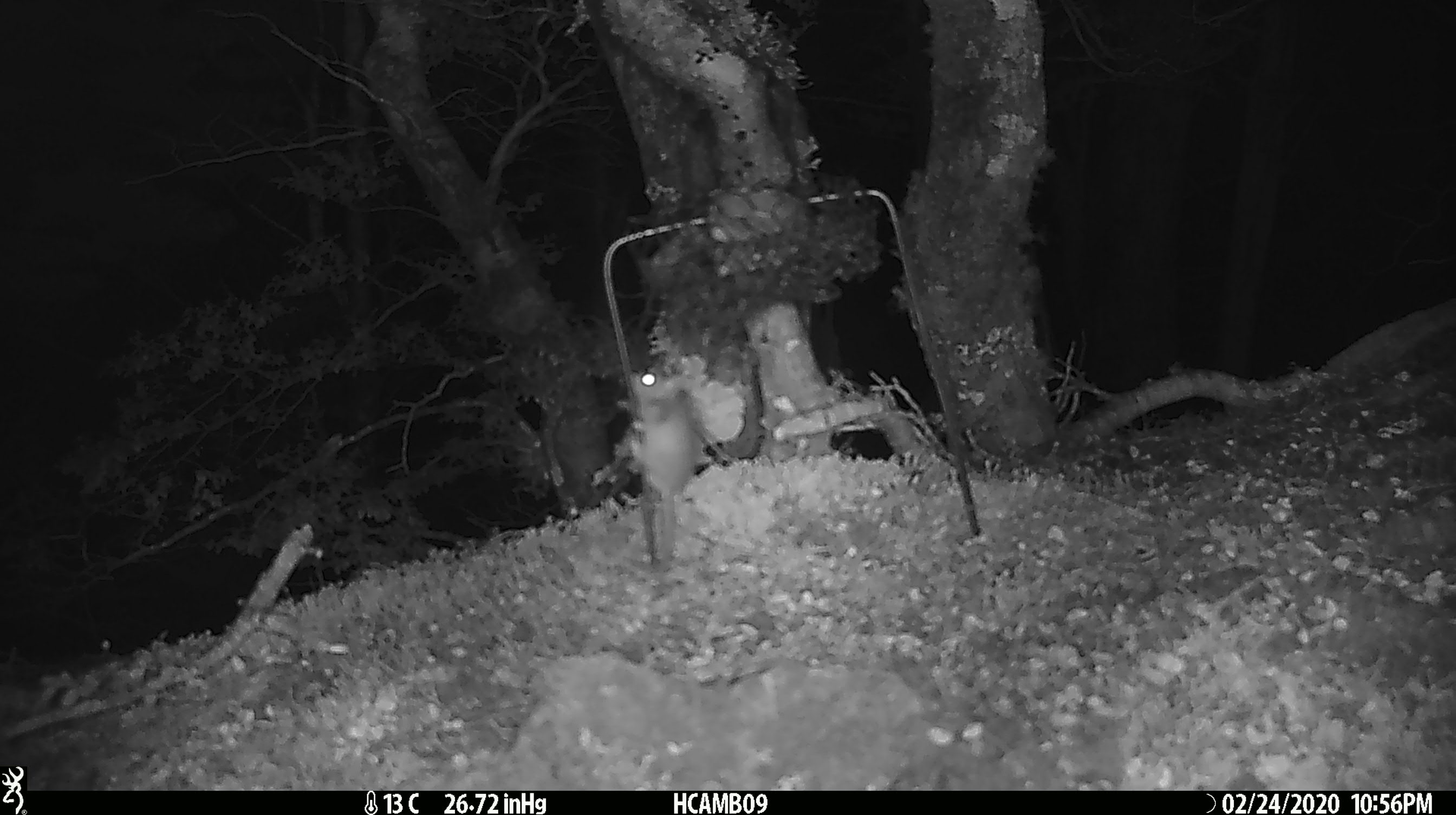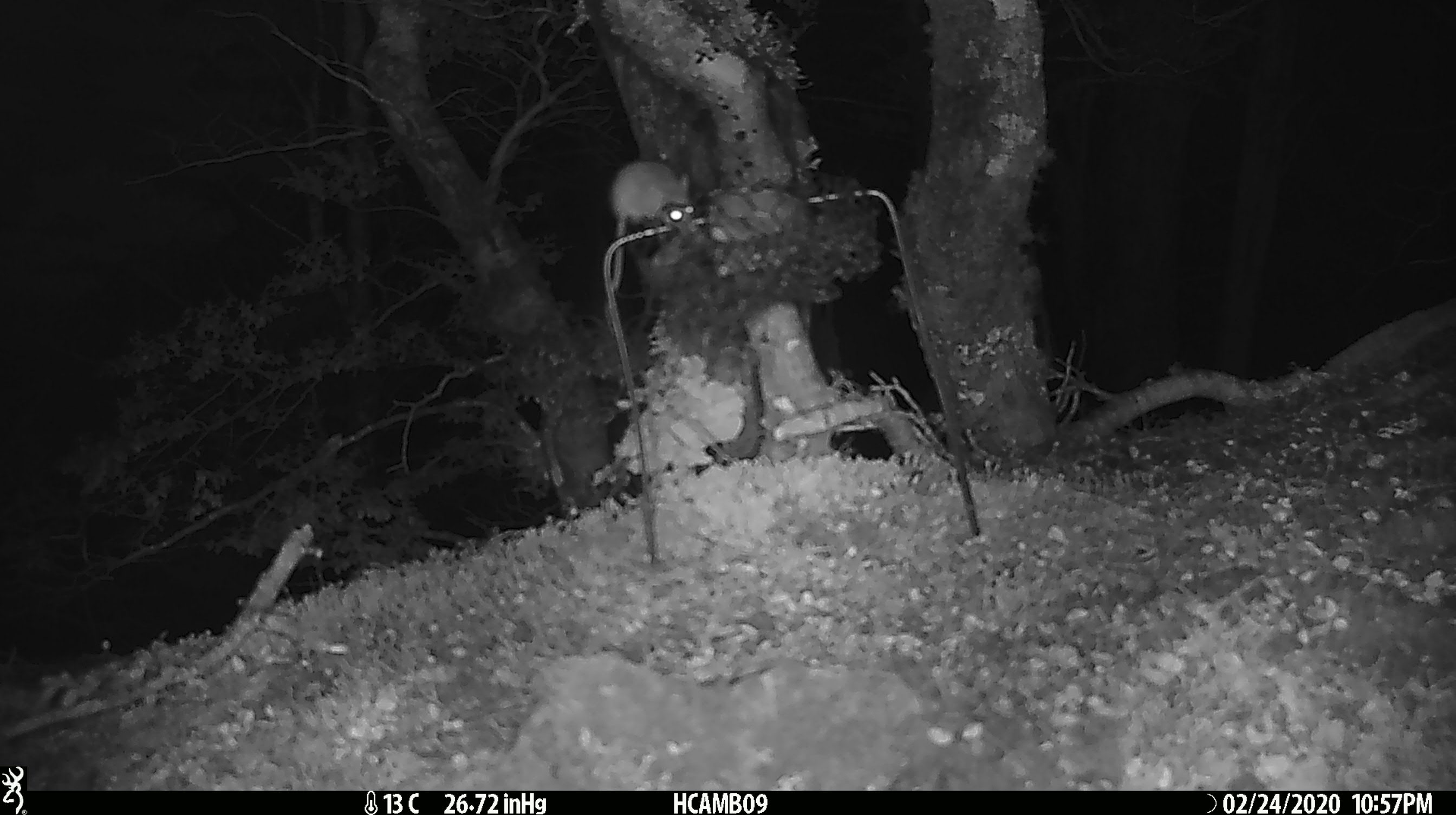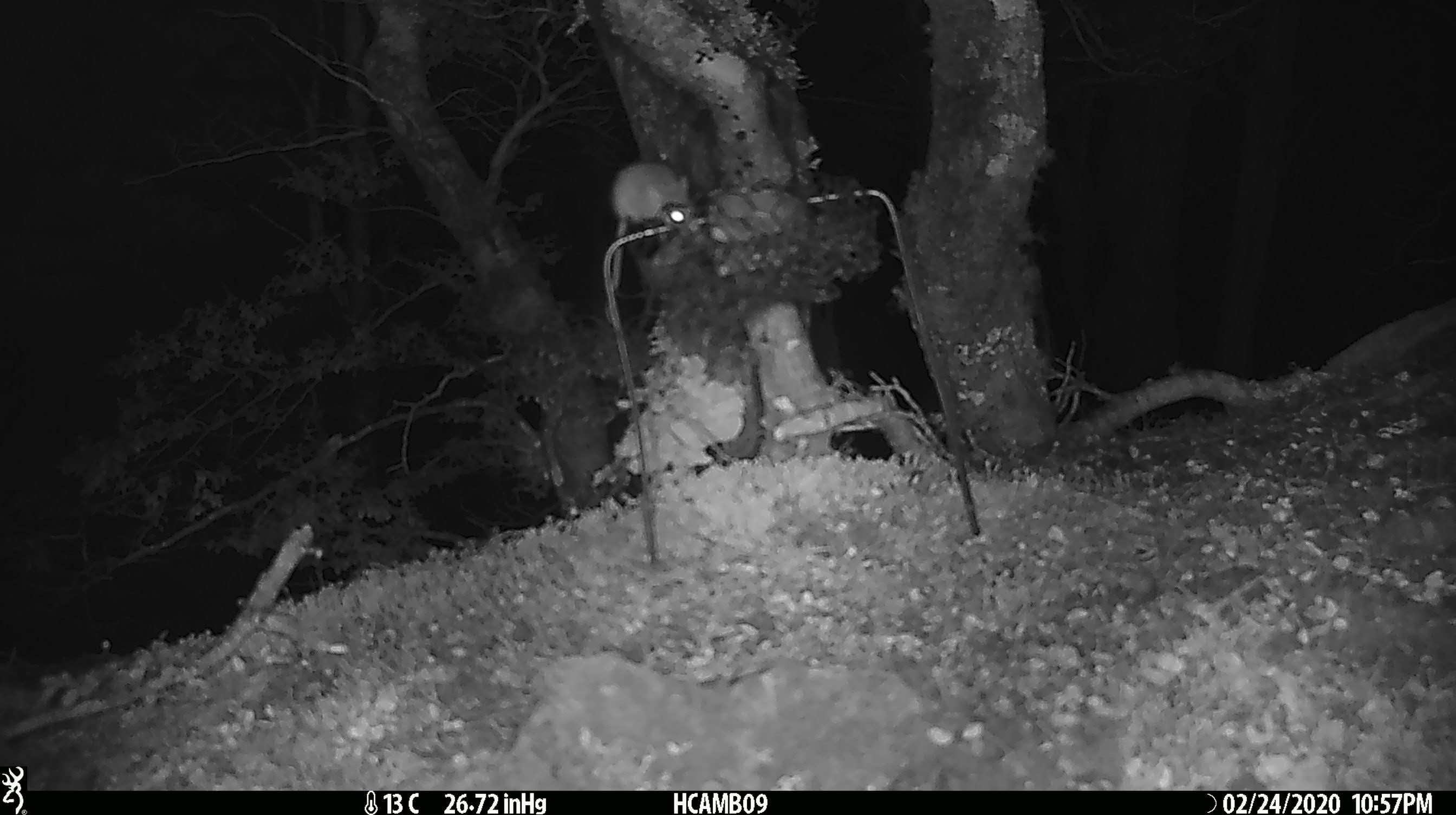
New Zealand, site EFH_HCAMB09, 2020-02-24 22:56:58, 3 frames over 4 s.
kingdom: Animalia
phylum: Chordata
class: Mammalia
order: Rodentia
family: Muridae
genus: Mus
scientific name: Mus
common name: mouse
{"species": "mouse (Mus)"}